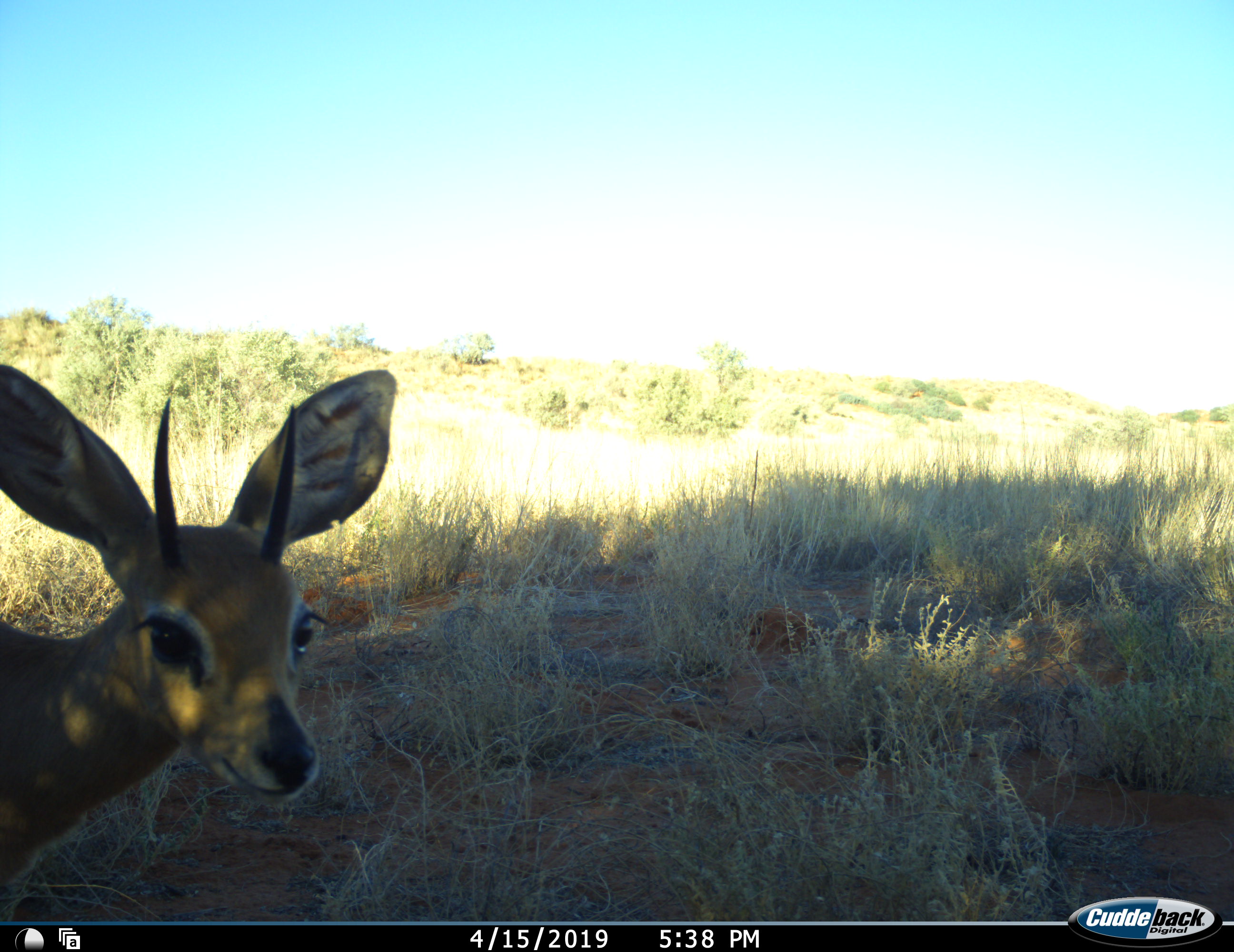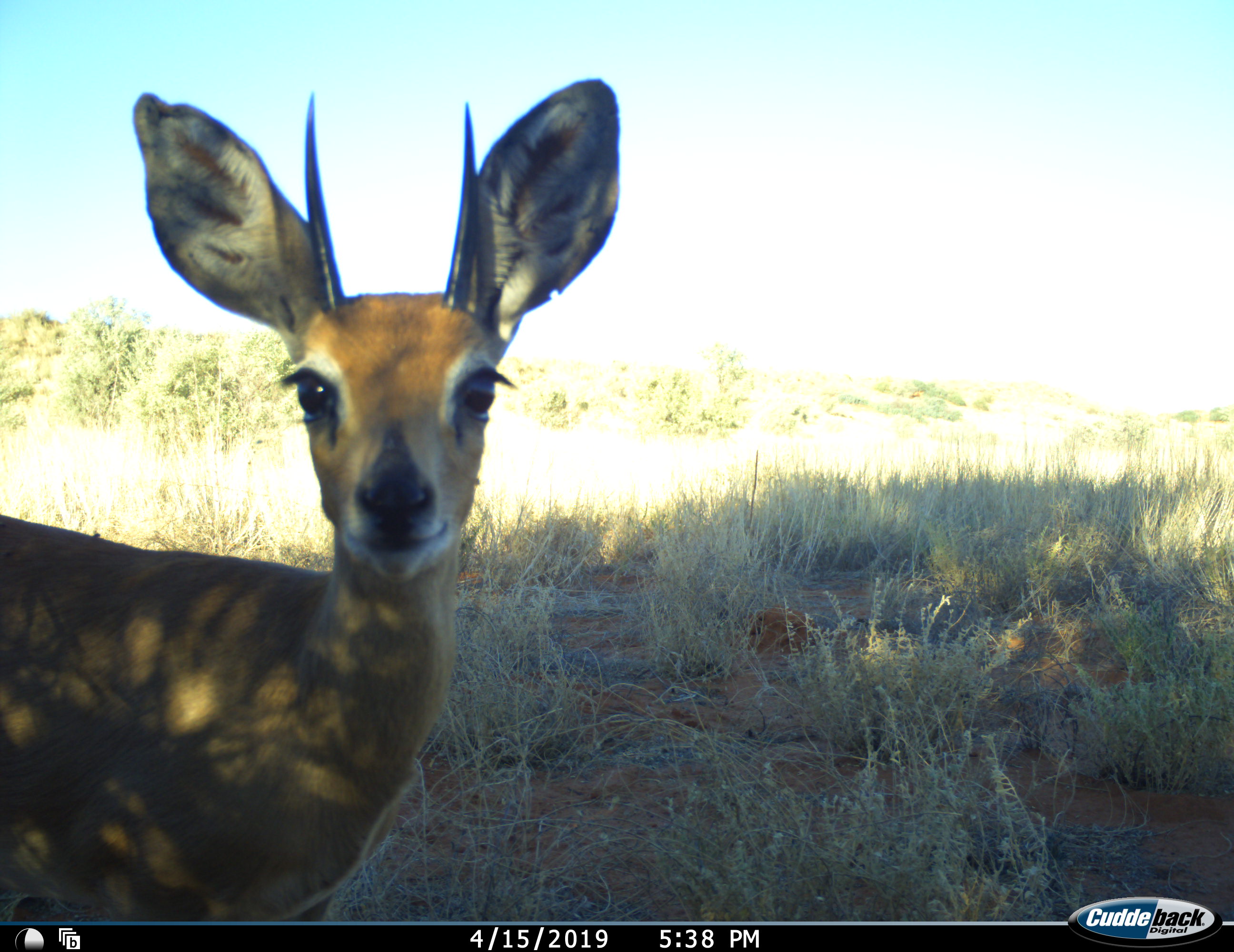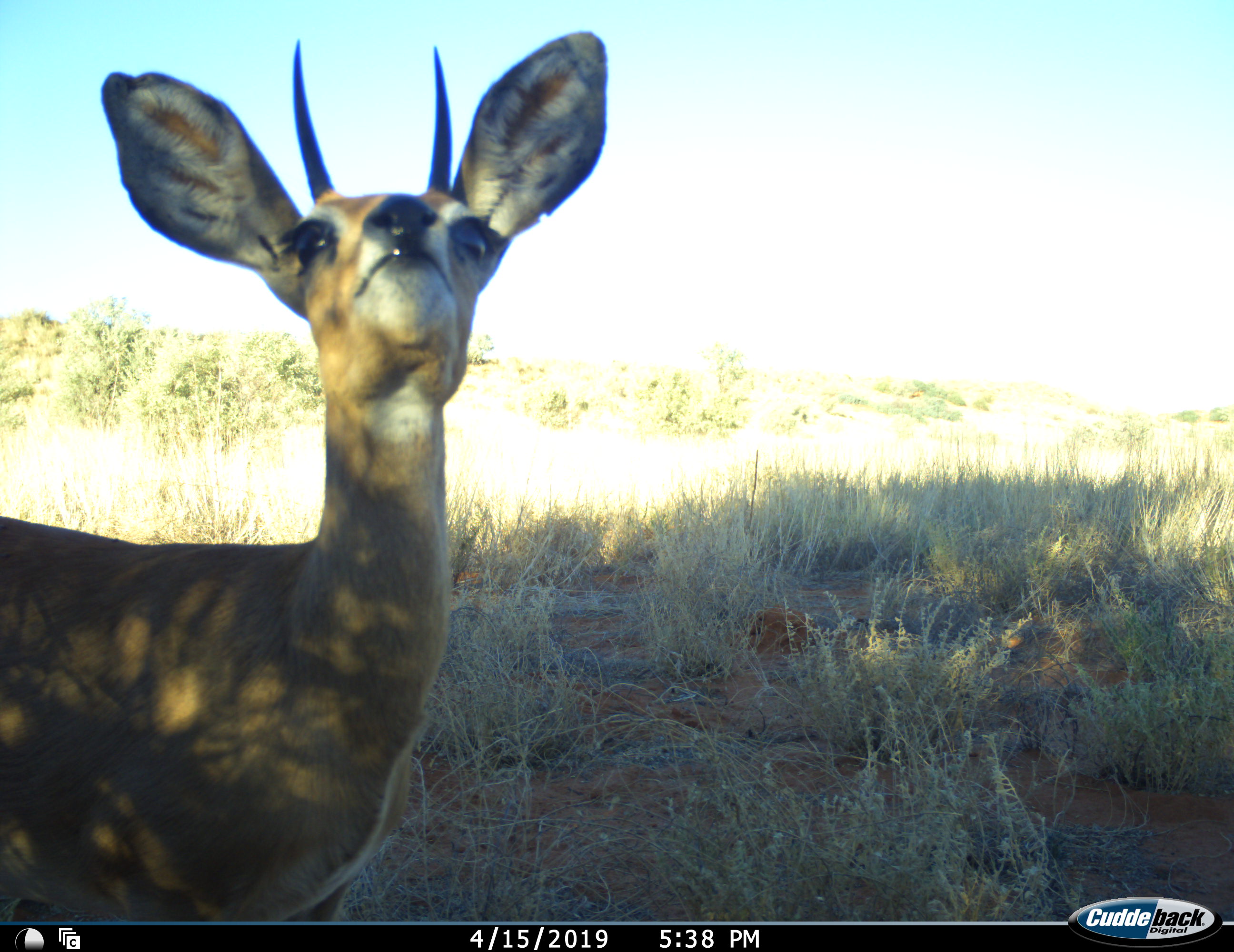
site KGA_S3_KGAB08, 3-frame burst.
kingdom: Animalia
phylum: Chordata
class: Mammalia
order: Artiodactyla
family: Bovidae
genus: Raphicerus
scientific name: Raphicerus campestris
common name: steenbok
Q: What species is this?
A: Steenbok (Raphicerus campestris).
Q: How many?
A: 1.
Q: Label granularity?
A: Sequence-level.